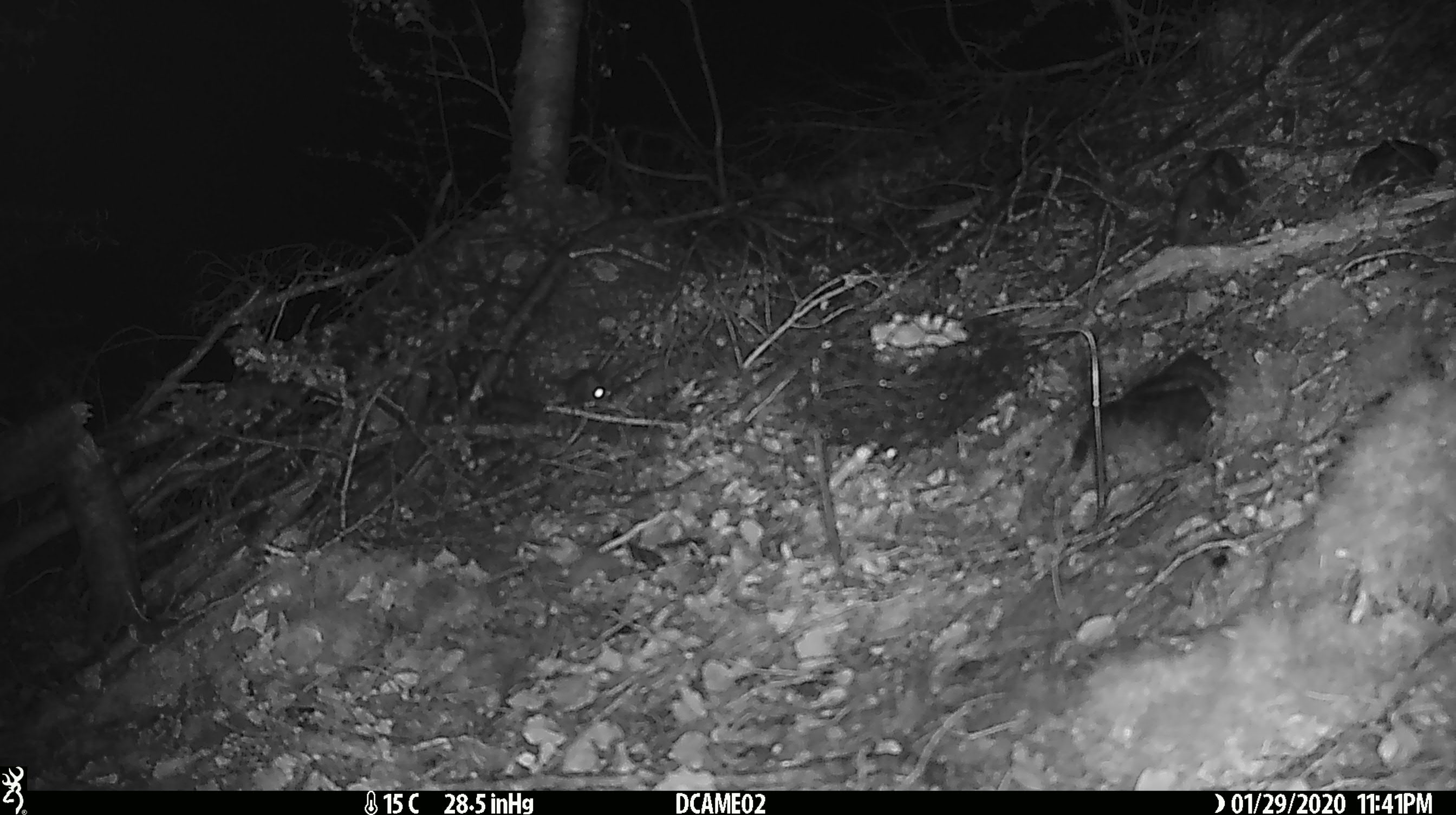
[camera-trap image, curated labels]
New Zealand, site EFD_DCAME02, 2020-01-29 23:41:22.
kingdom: Animalia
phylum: Chordata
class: Mammalia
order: Rodentia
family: Muridae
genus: Mus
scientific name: Mus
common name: mouse